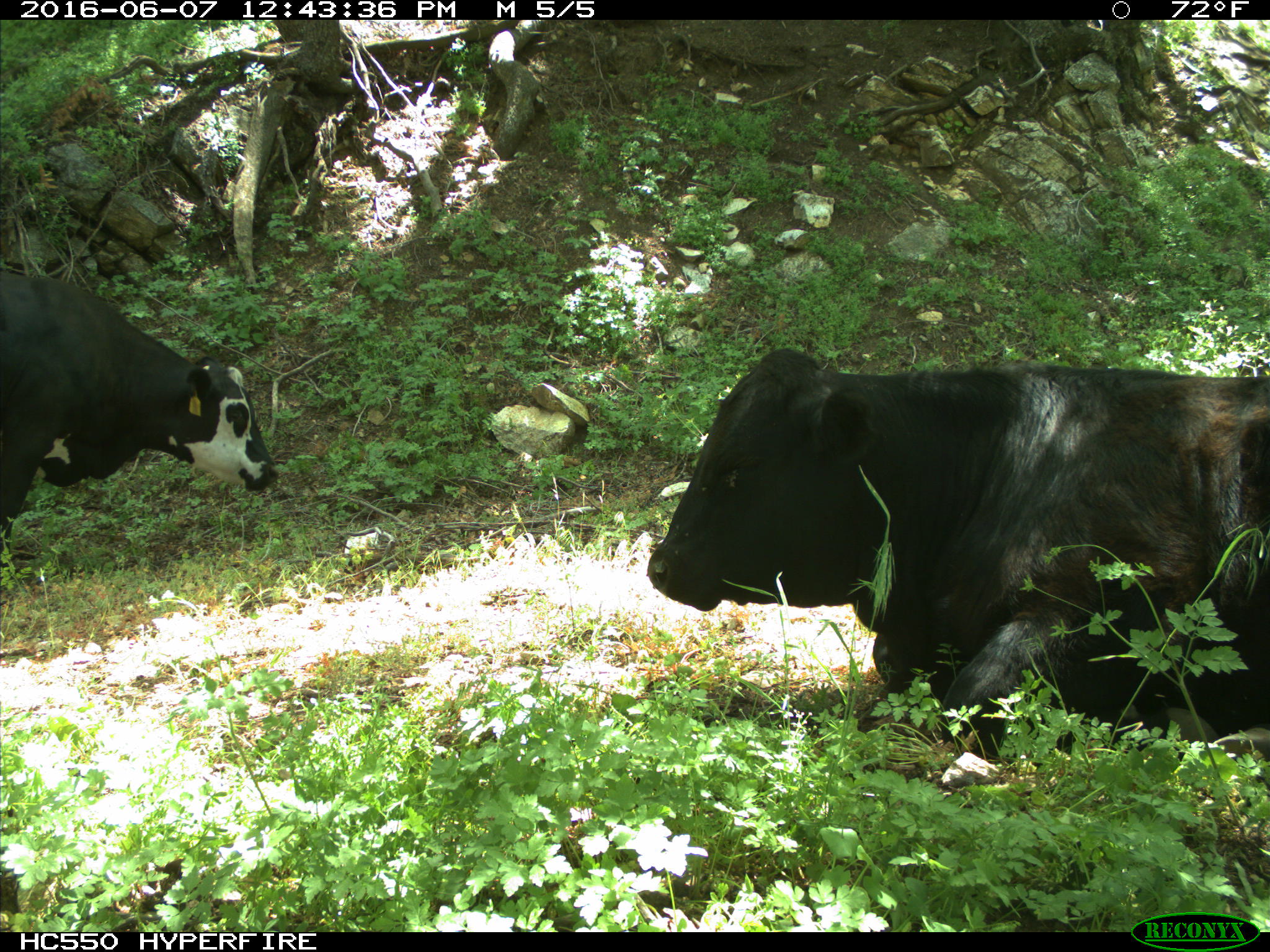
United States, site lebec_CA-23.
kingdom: Animalia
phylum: Chordata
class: Mammalia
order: Artiodactyla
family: Bovidae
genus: Bos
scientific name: Bos taurus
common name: domestic cow